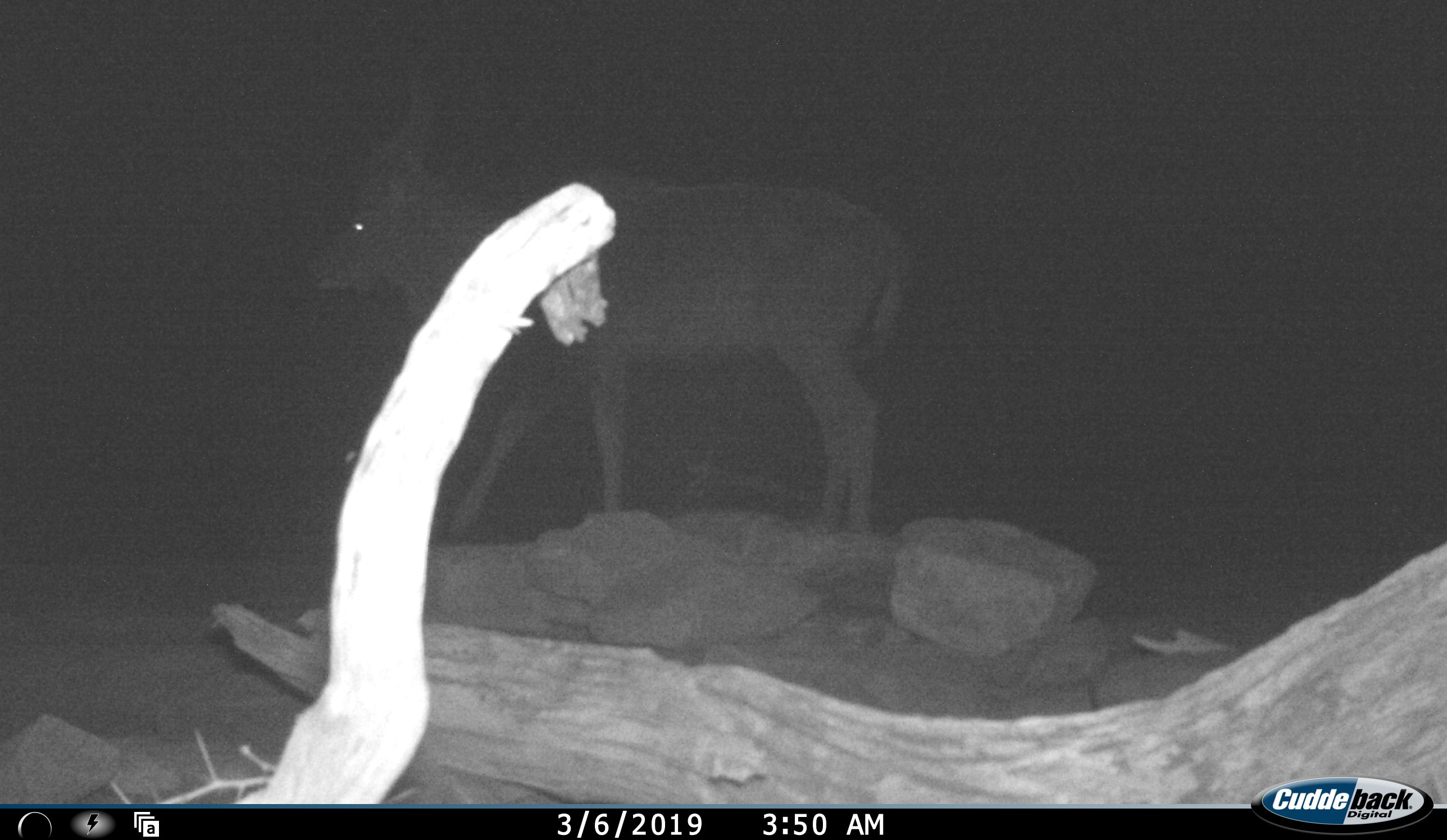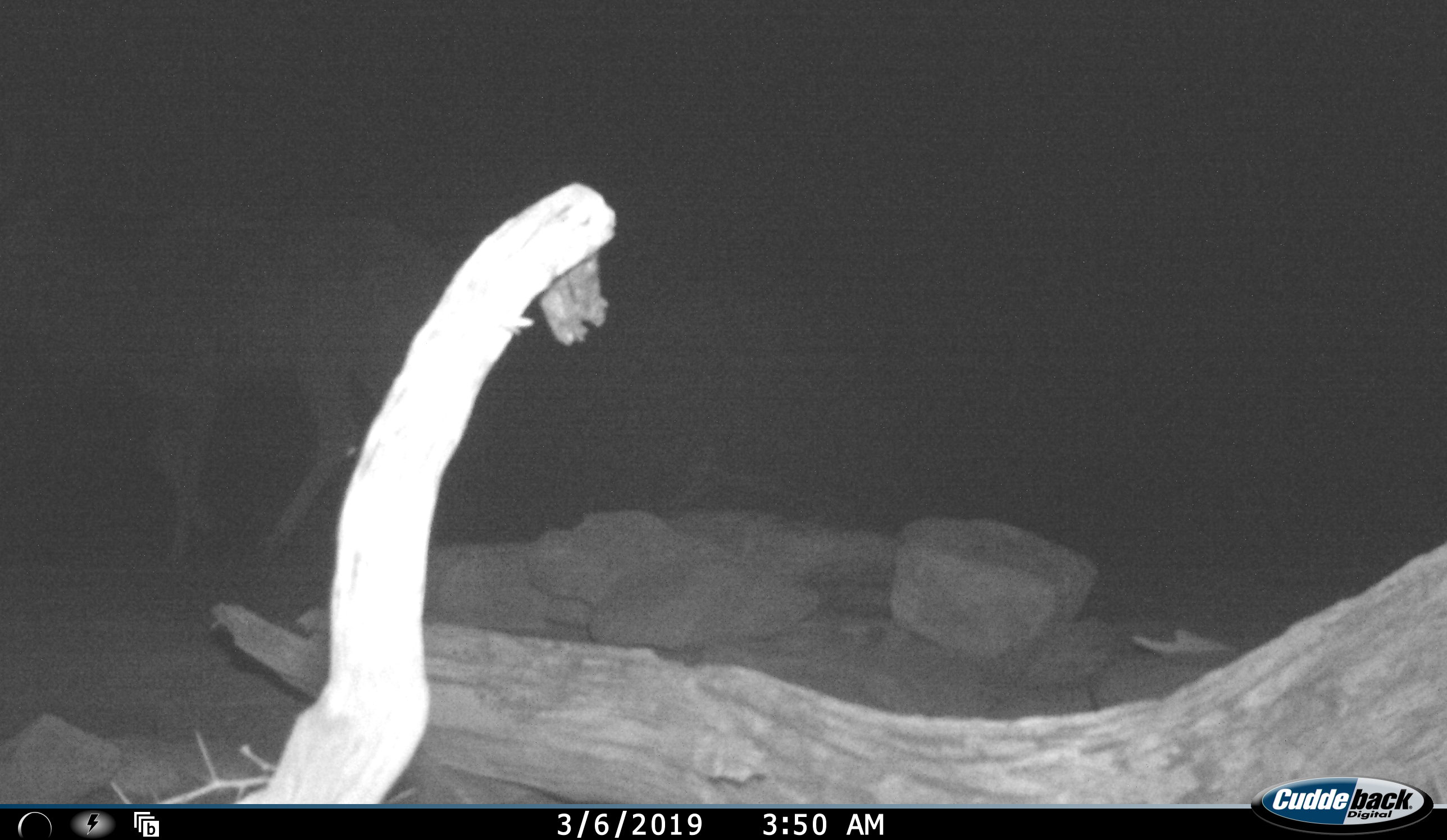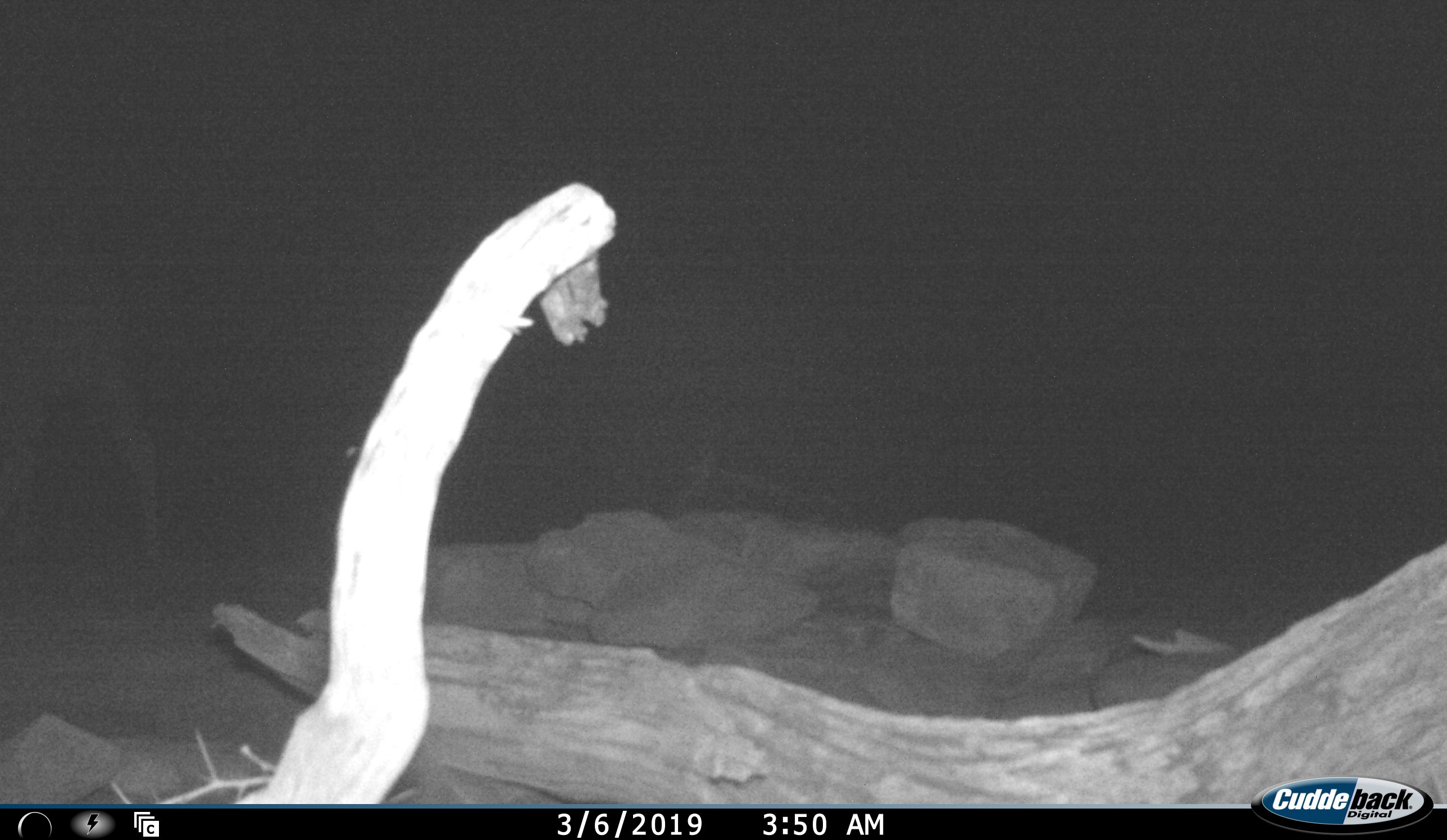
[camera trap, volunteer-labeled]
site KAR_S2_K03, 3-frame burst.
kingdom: Animalia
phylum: Chordata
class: Mammalia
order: Artiodactyla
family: Bovidae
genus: Tragelaphus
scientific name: Tragelaphus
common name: kudu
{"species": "kudu (Tragelaphus)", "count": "1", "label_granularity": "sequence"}